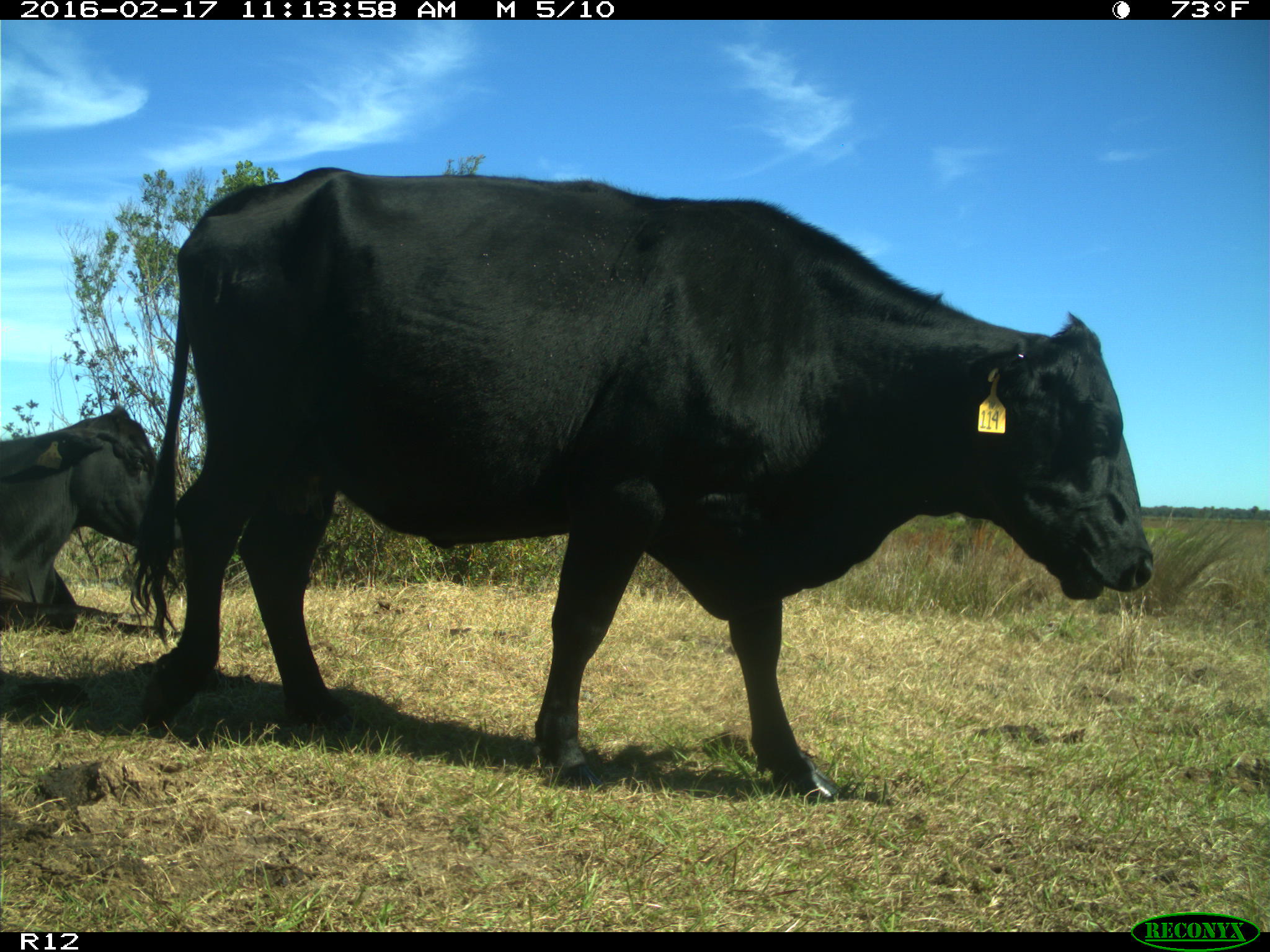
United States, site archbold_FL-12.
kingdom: Animalia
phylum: Chordata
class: Mammalia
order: Artiodactyla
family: Bovidae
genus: Bos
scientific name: Bos taurus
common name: domestic cow